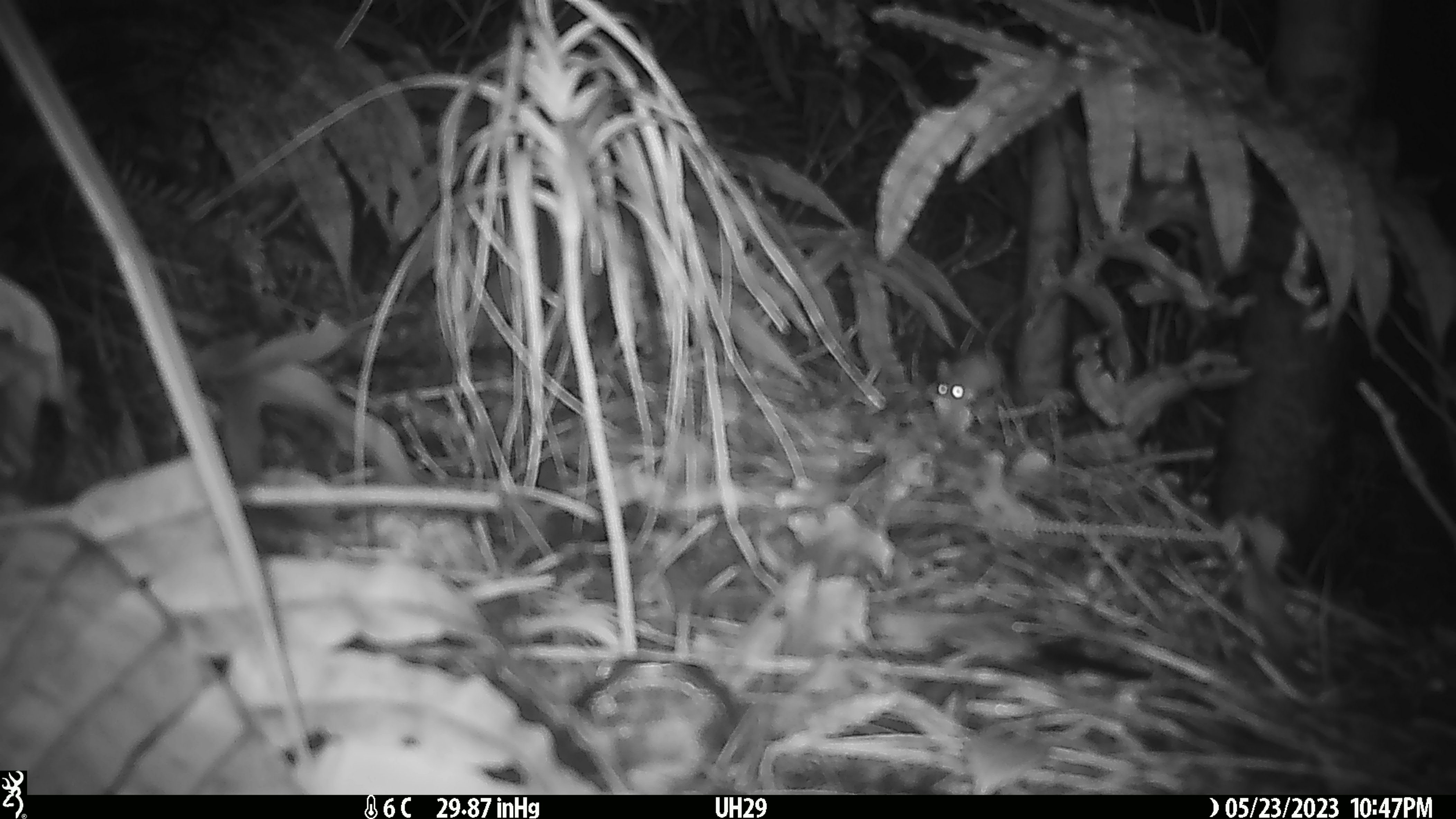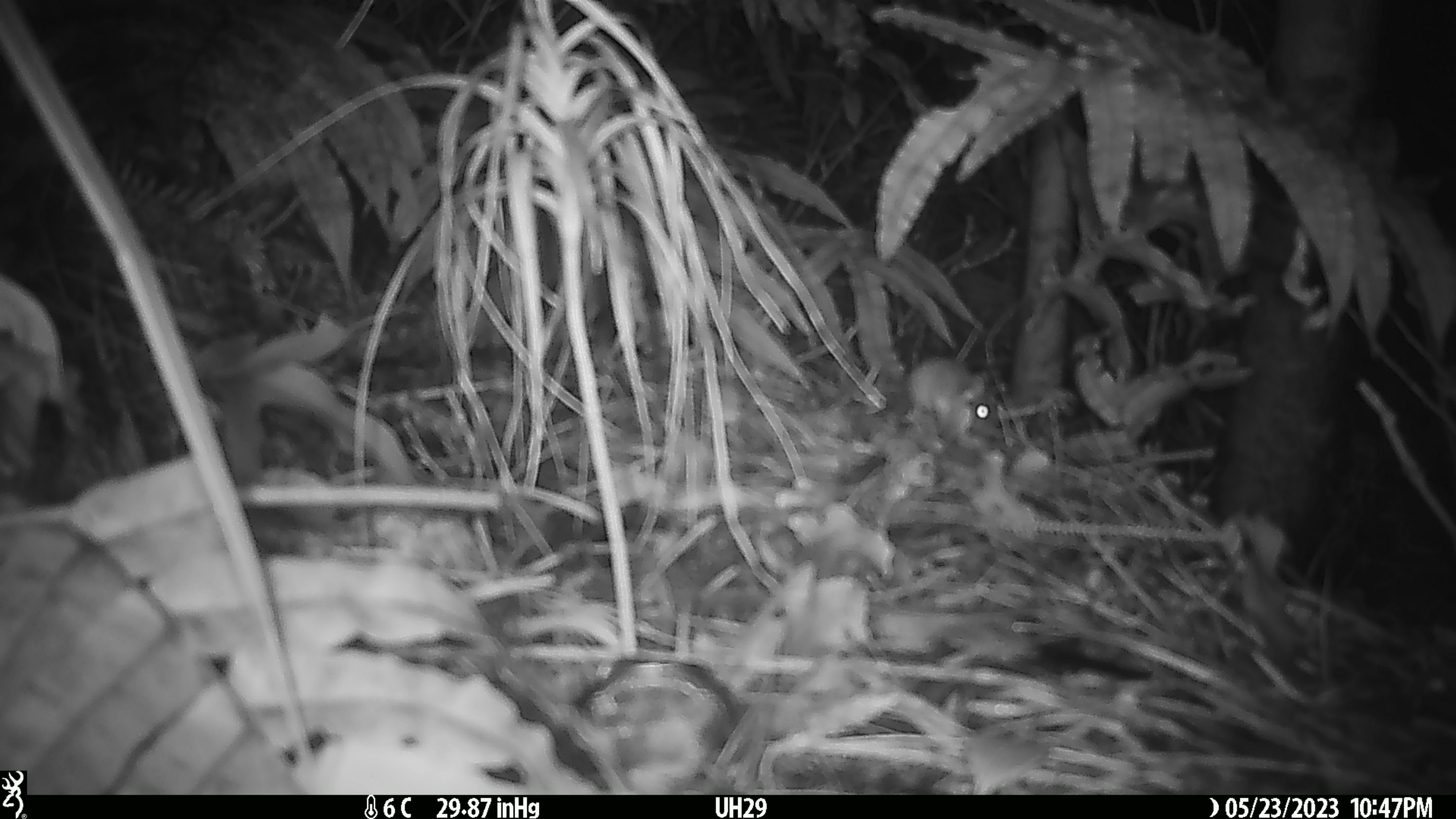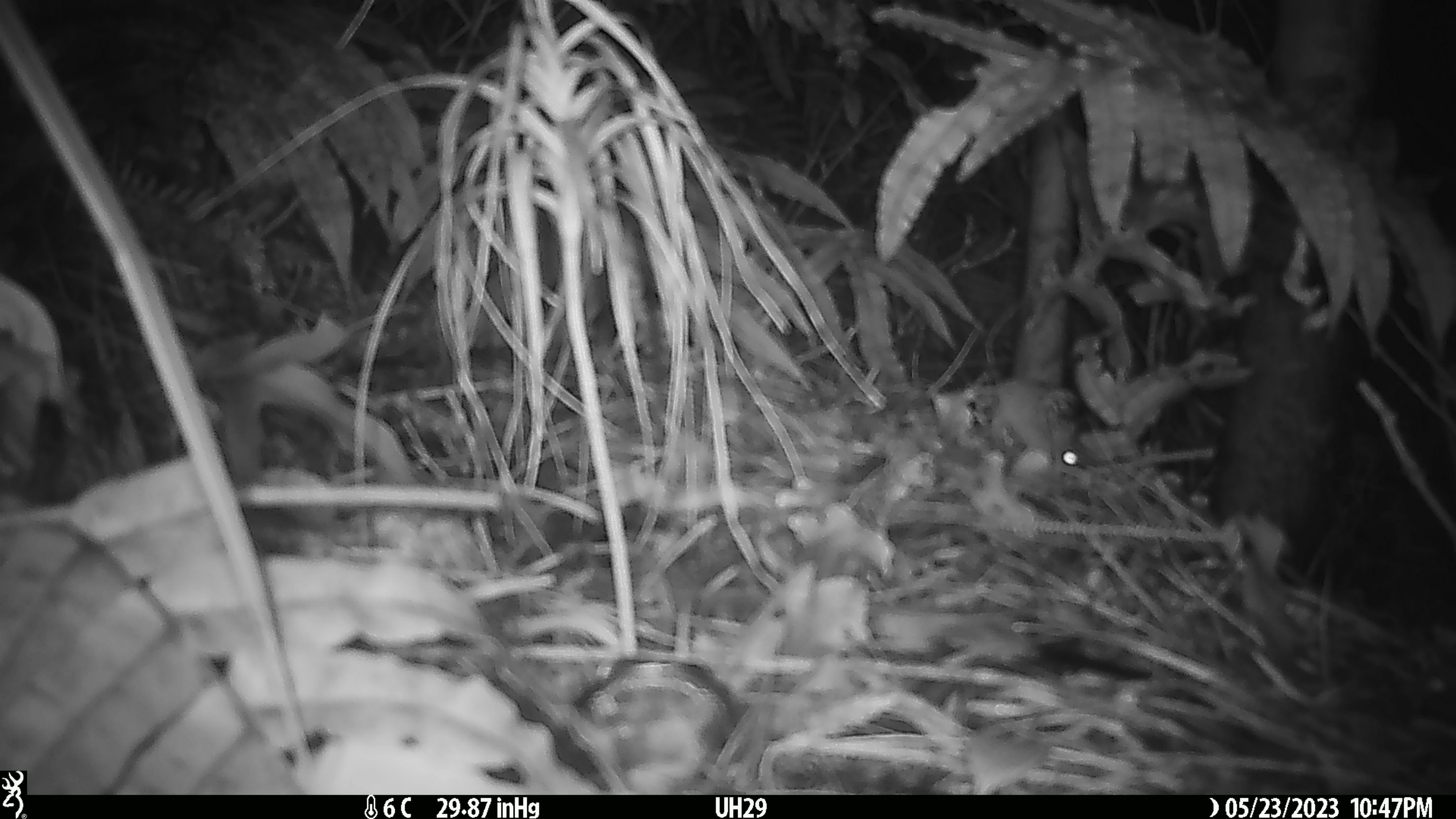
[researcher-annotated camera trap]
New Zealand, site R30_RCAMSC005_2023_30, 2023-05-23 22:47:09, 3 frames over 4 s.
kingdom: Animalia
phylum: Chordata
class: Mammalia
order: Rodentia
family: Muridae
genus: Mus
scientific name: Mus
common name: mouse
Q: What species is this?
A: Mouse (Mus).